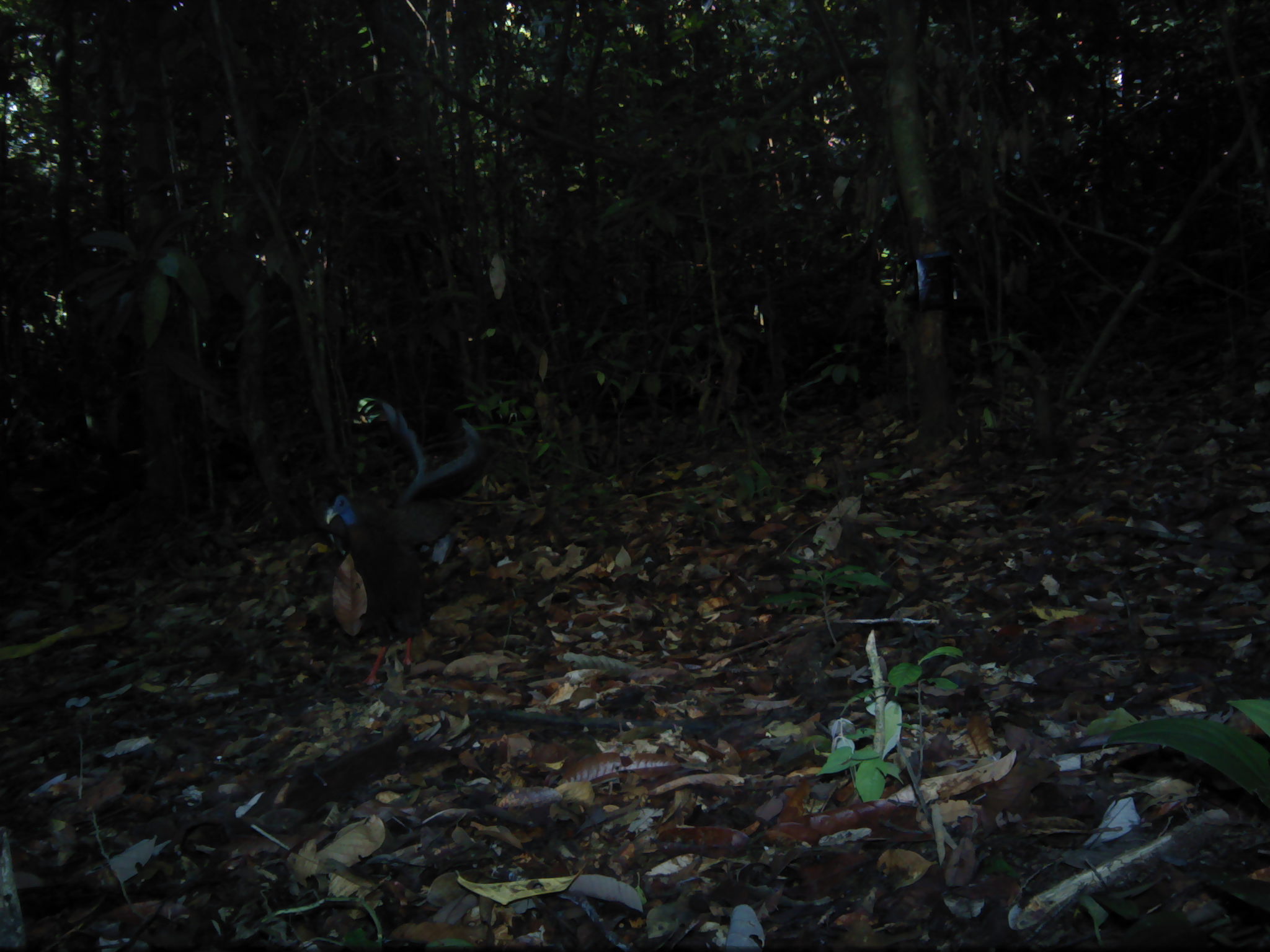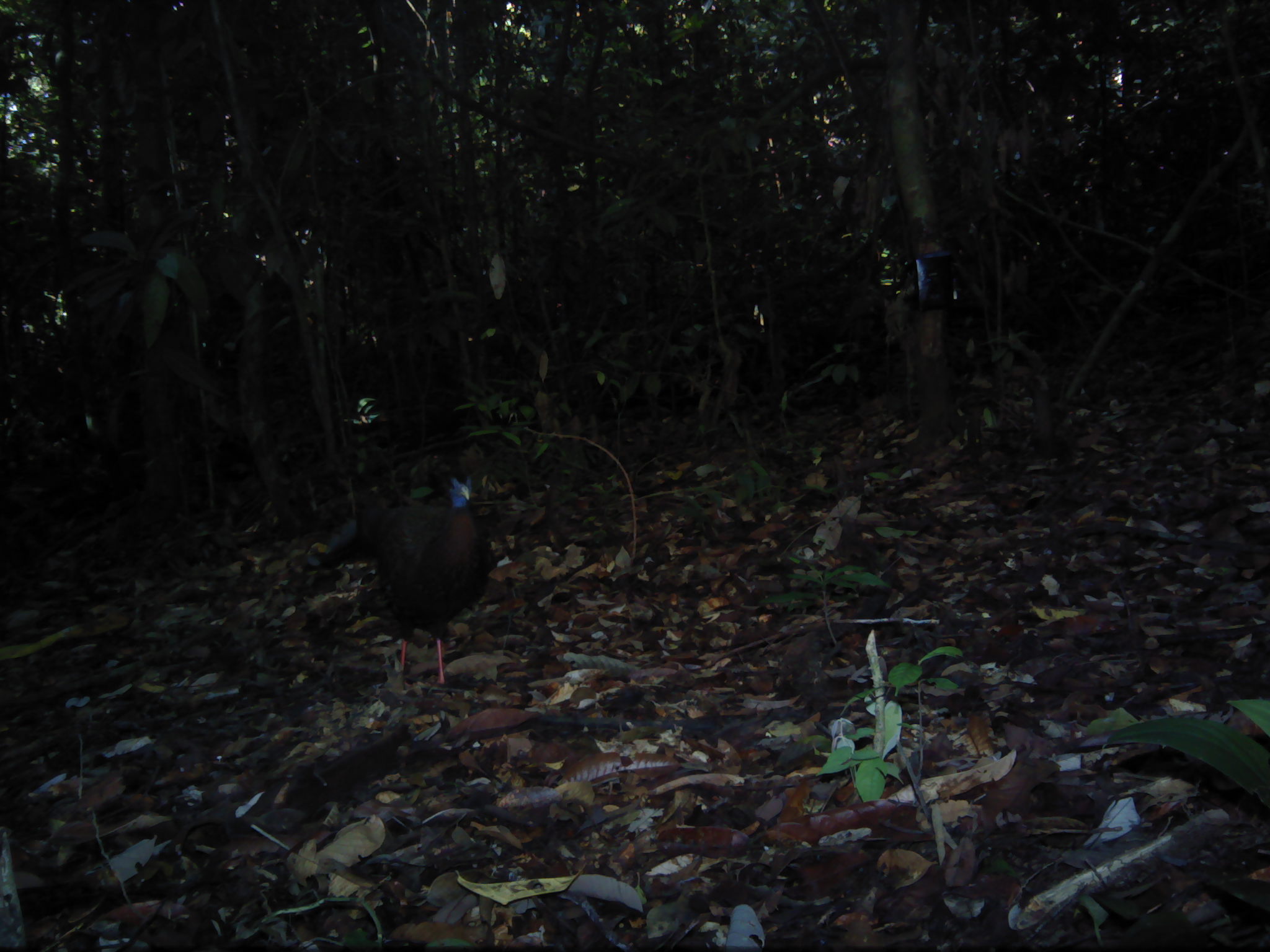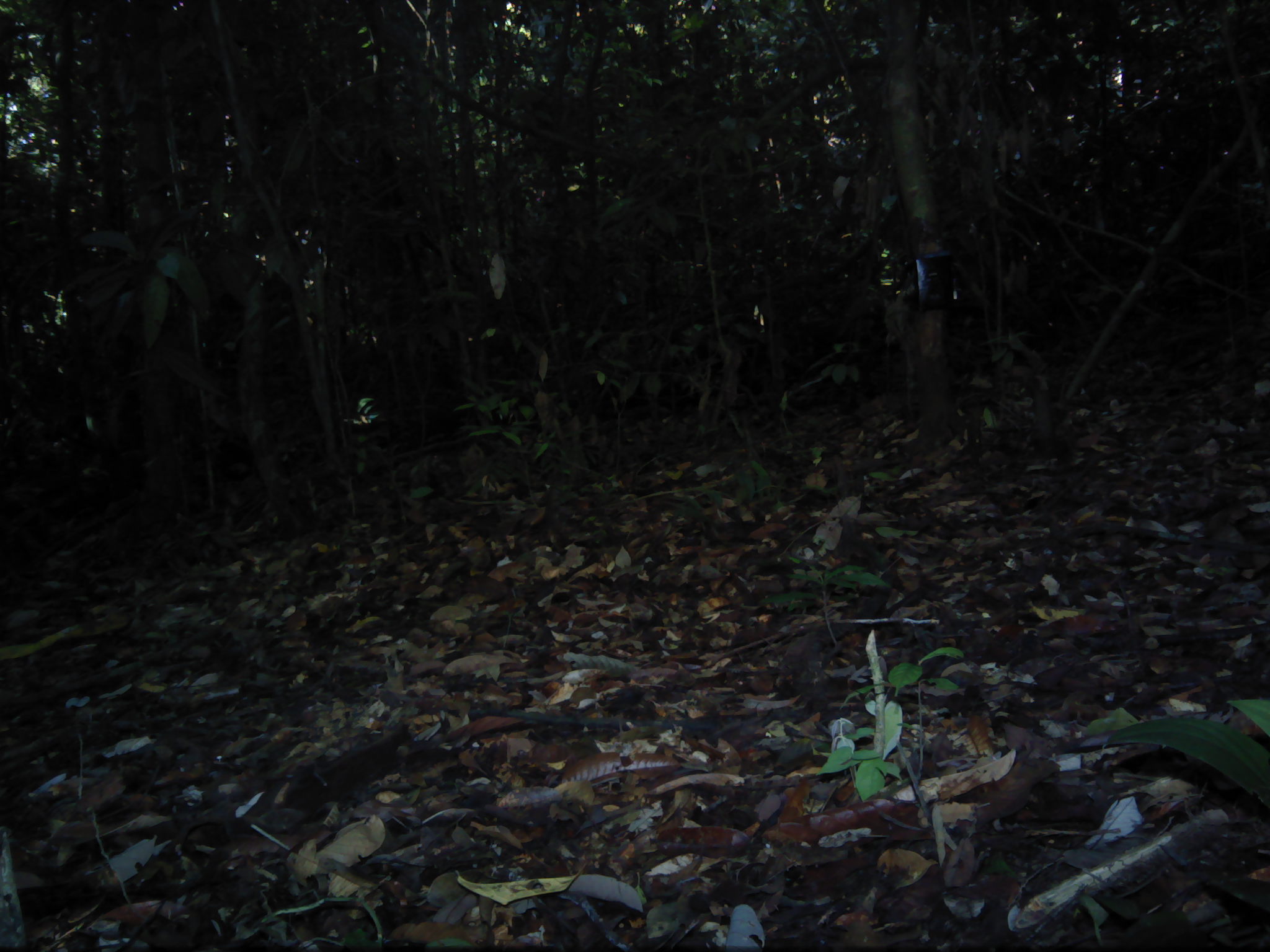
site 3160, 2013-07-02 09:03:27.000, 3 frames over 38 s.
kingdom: Animalia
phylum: Chordata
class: Aves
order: Galliformes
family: Phasianidae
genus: Argusianus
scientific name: Argusianus argus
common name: great argus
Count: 1.